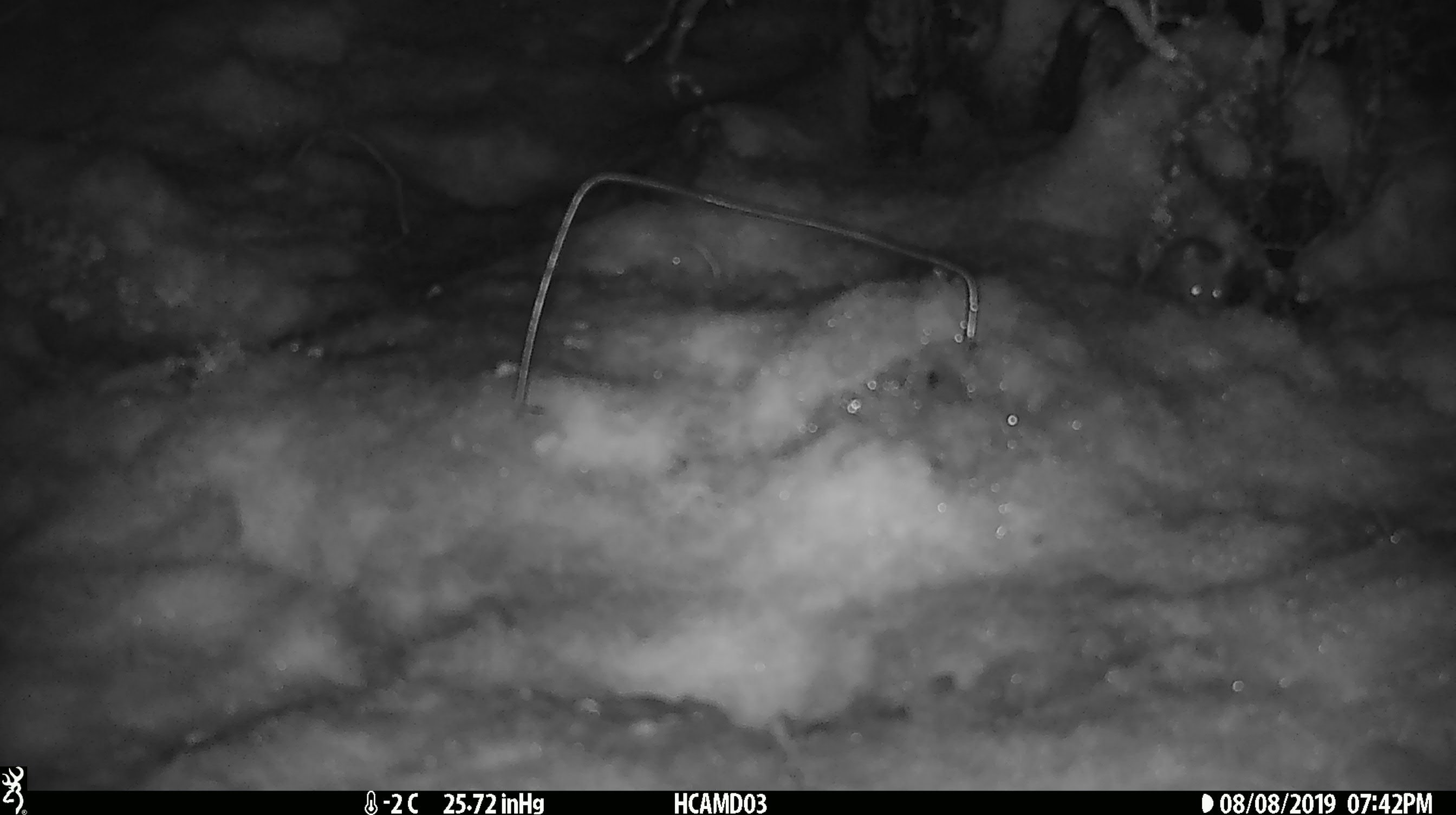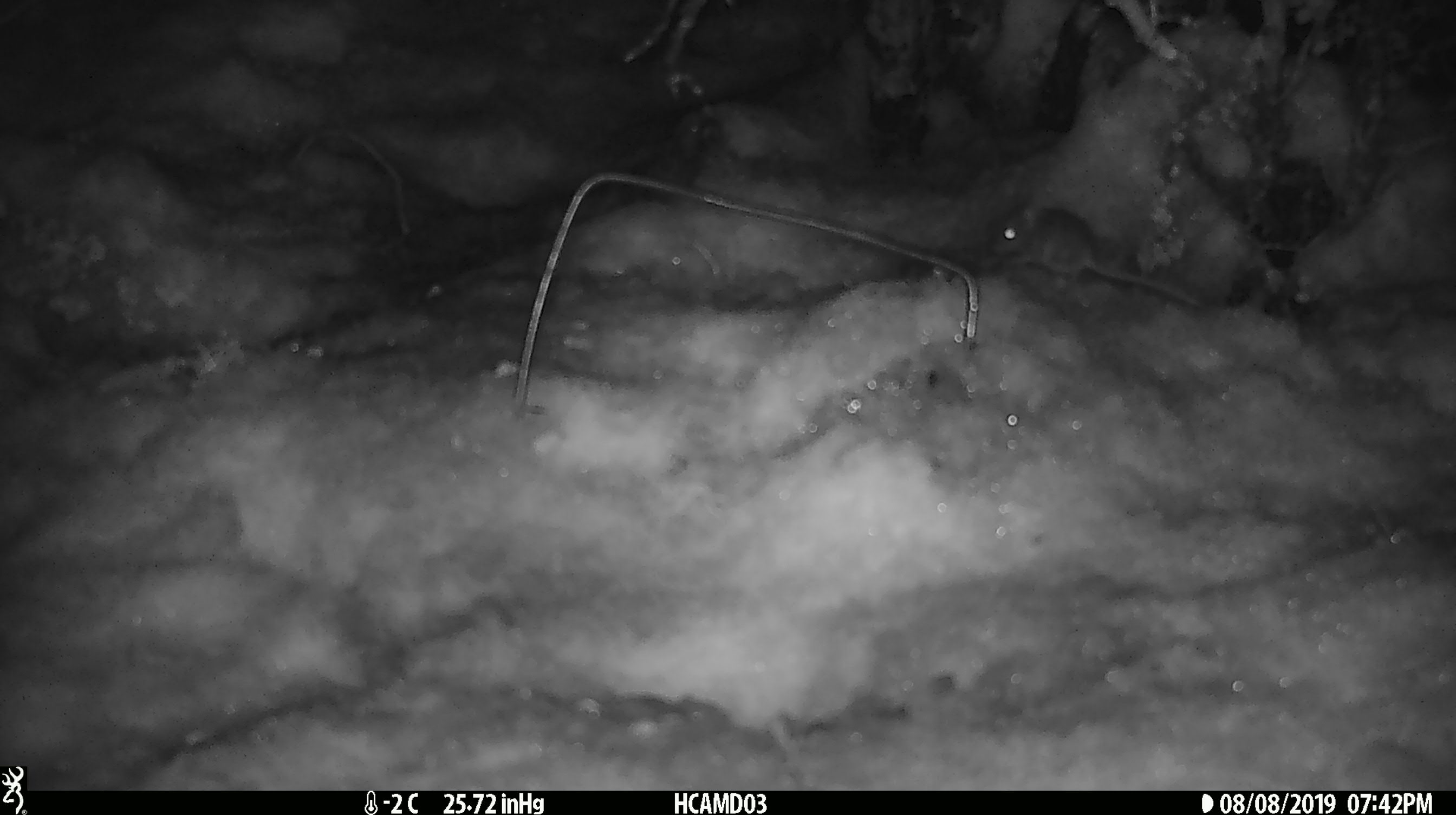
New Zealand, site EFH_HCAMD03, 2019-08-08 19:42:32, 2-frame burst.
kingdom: Animalia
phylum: Chordata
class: Mammalia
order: Rodentia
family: Muridae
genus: Mus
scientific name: Mus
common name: mouse